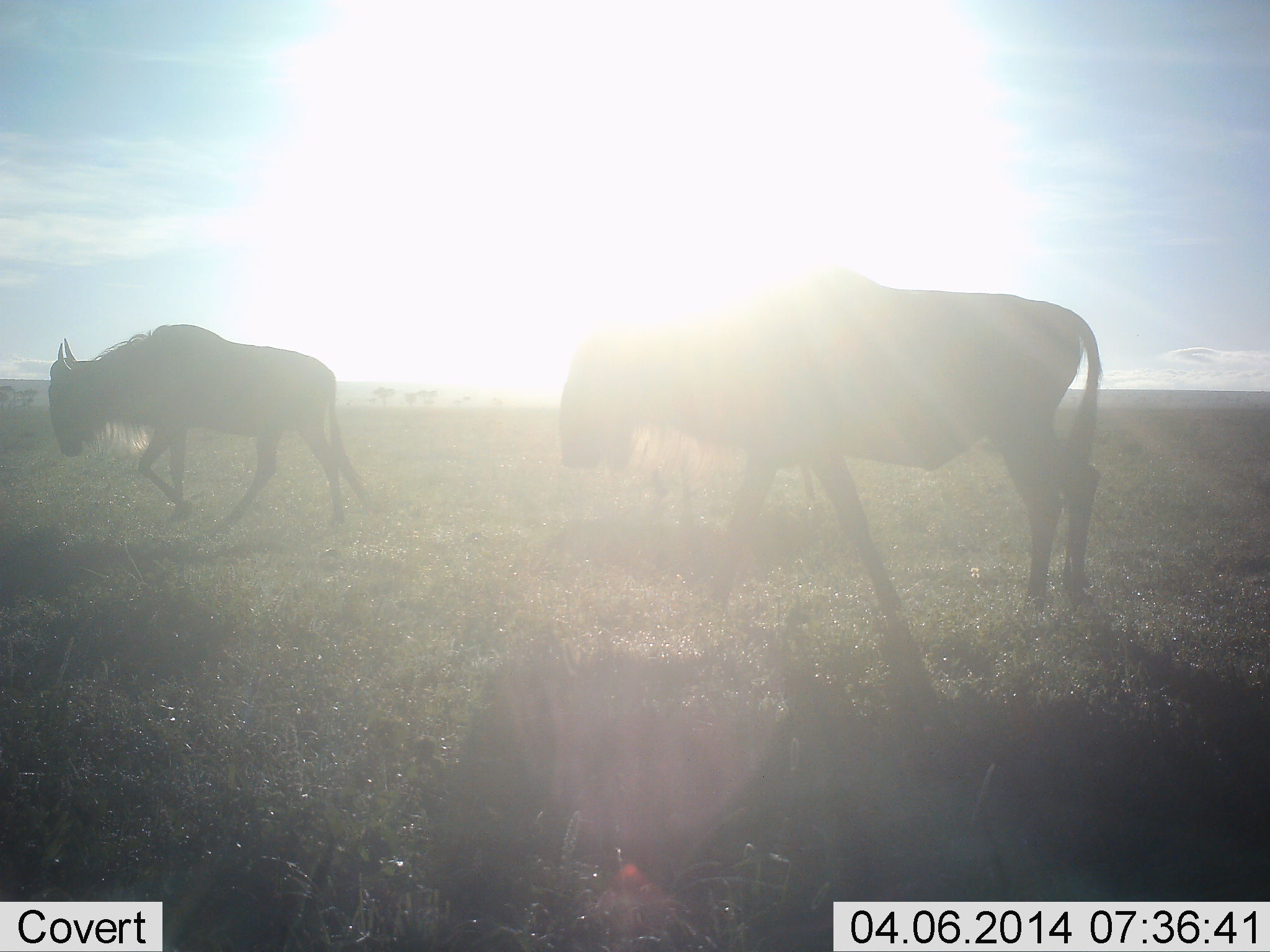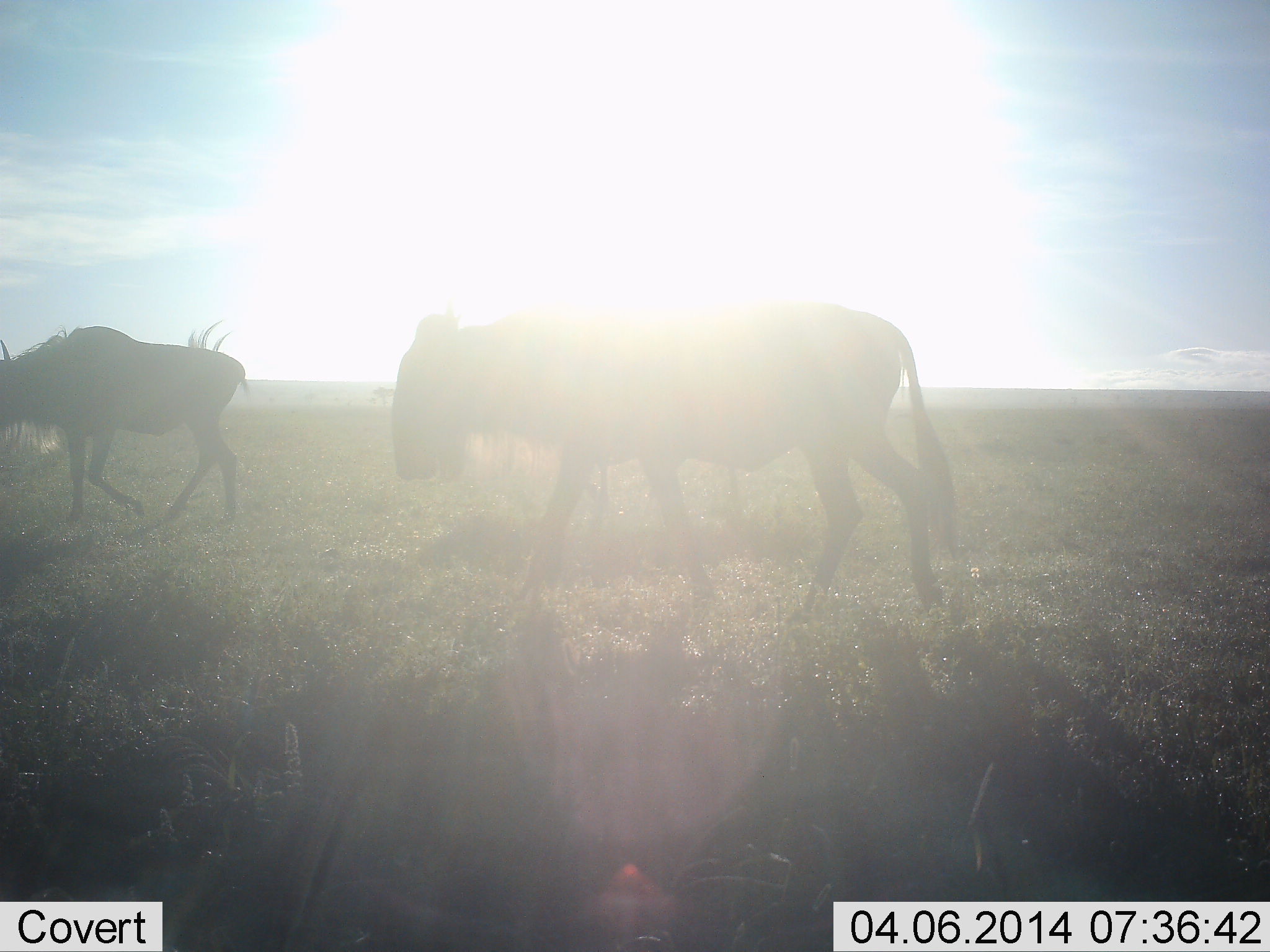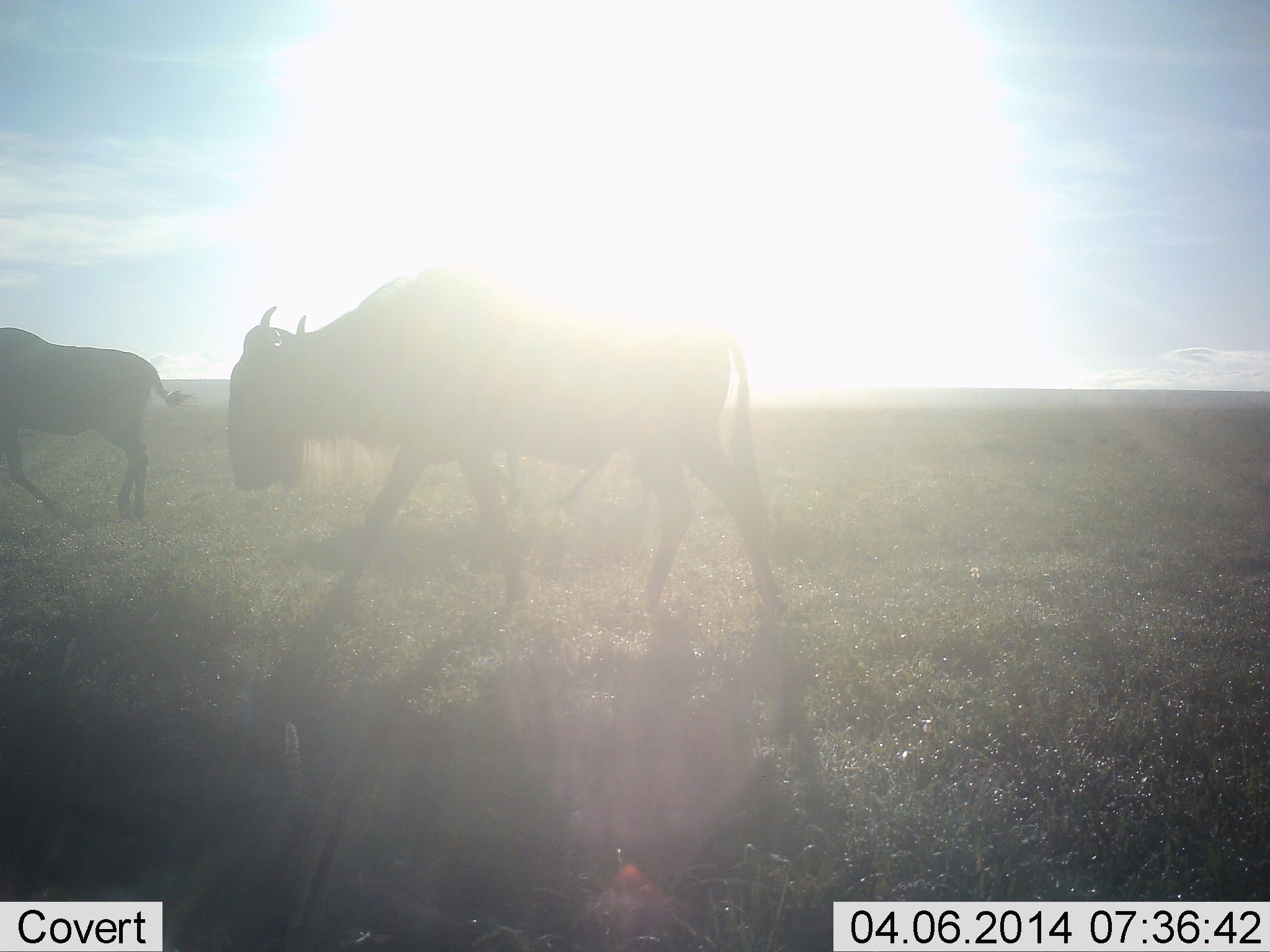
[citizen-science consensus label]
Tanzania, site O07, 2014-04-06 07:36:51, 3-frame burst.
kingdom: Animalia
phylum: Chordata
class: Mammalia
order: Artiodactyla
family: Bovidae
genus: Connochaetes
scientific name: Connochaetes taurinus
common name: blue wildebeest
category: wildebeest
Wildebeest (blue wildebeest) (Connochaetes taurinus), count 2. Behavior (volunteer vote fractions): standing 4%, resting 0%, moving 98%, interacting 0%. Young present (vote fraction): 0%. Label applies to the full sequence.